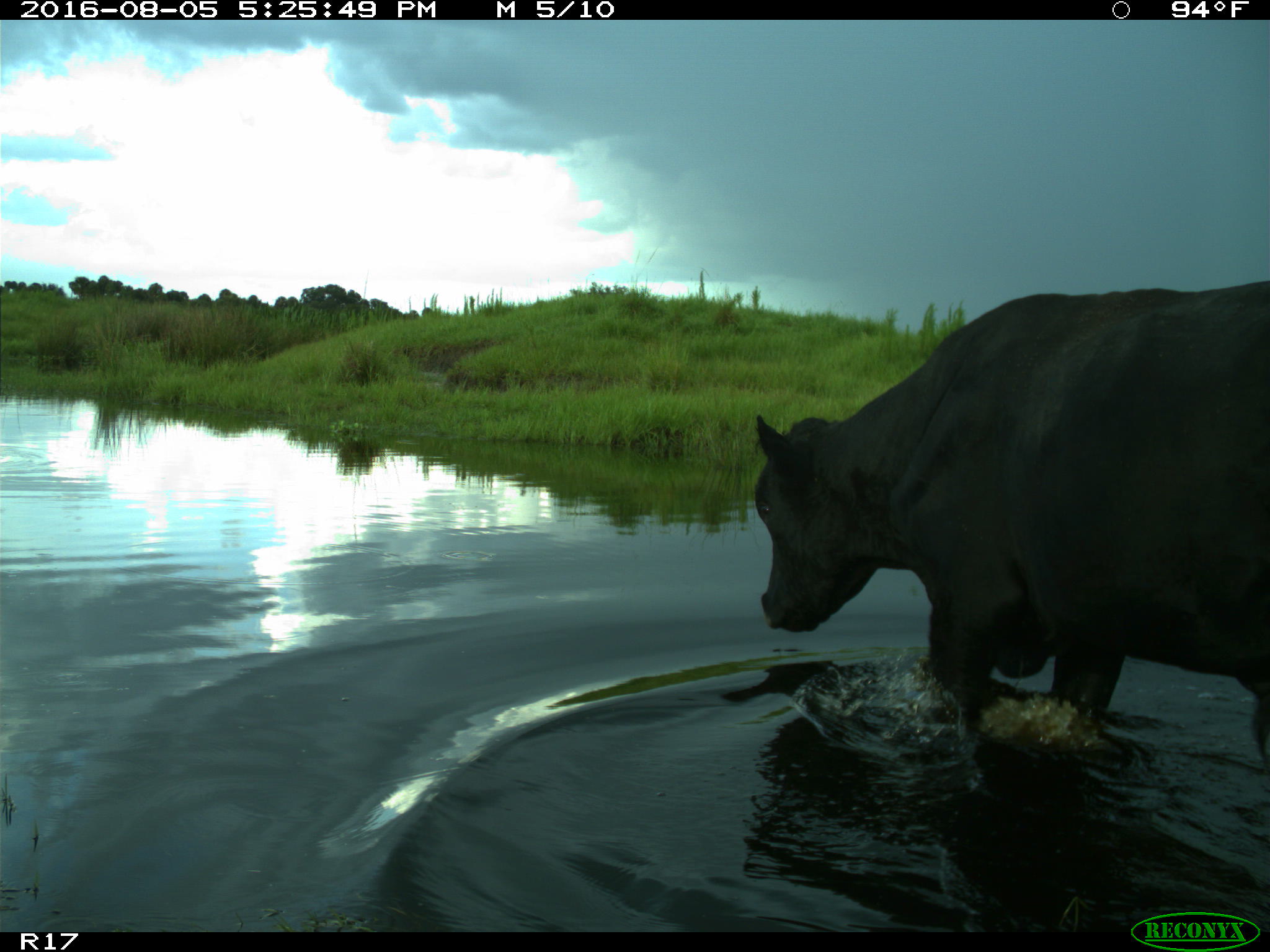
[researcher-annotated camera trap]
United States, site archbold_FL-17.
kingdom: Animalia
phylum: Chordata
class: Mammalia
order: Artiodactyla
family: Bovidae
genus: Bos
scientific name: Bos taurus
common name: domestic cow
Bos taurus (domestic cow).